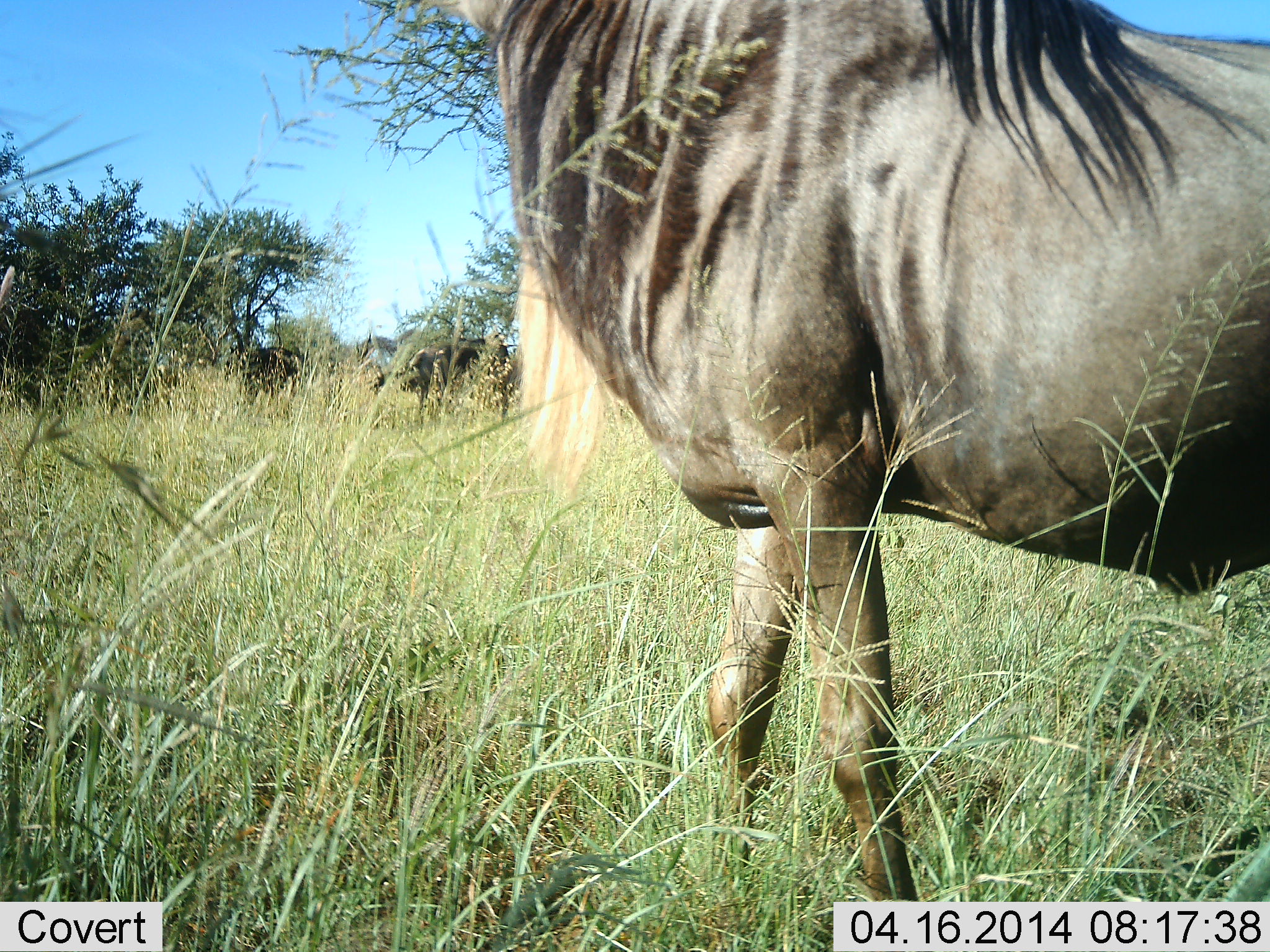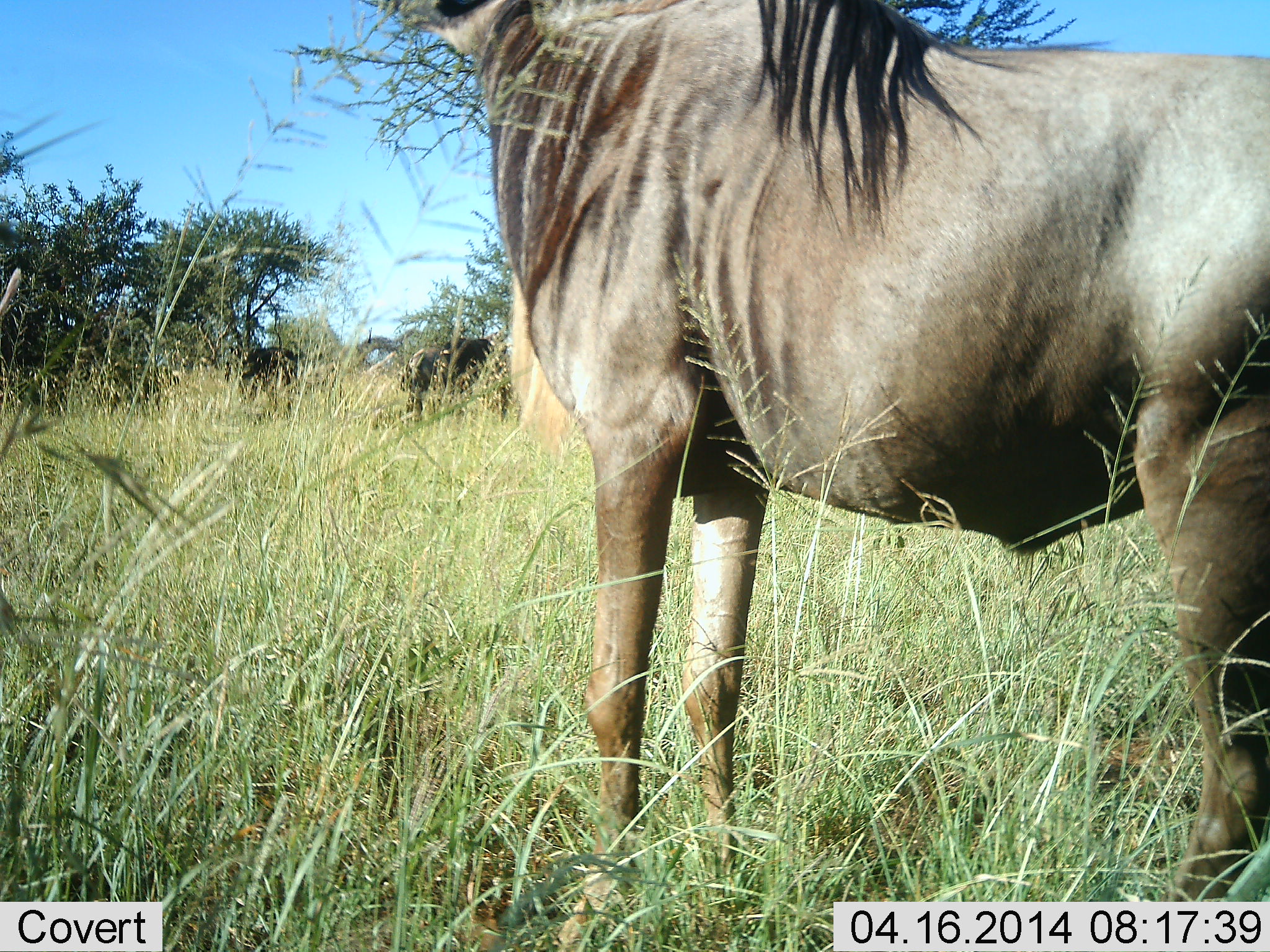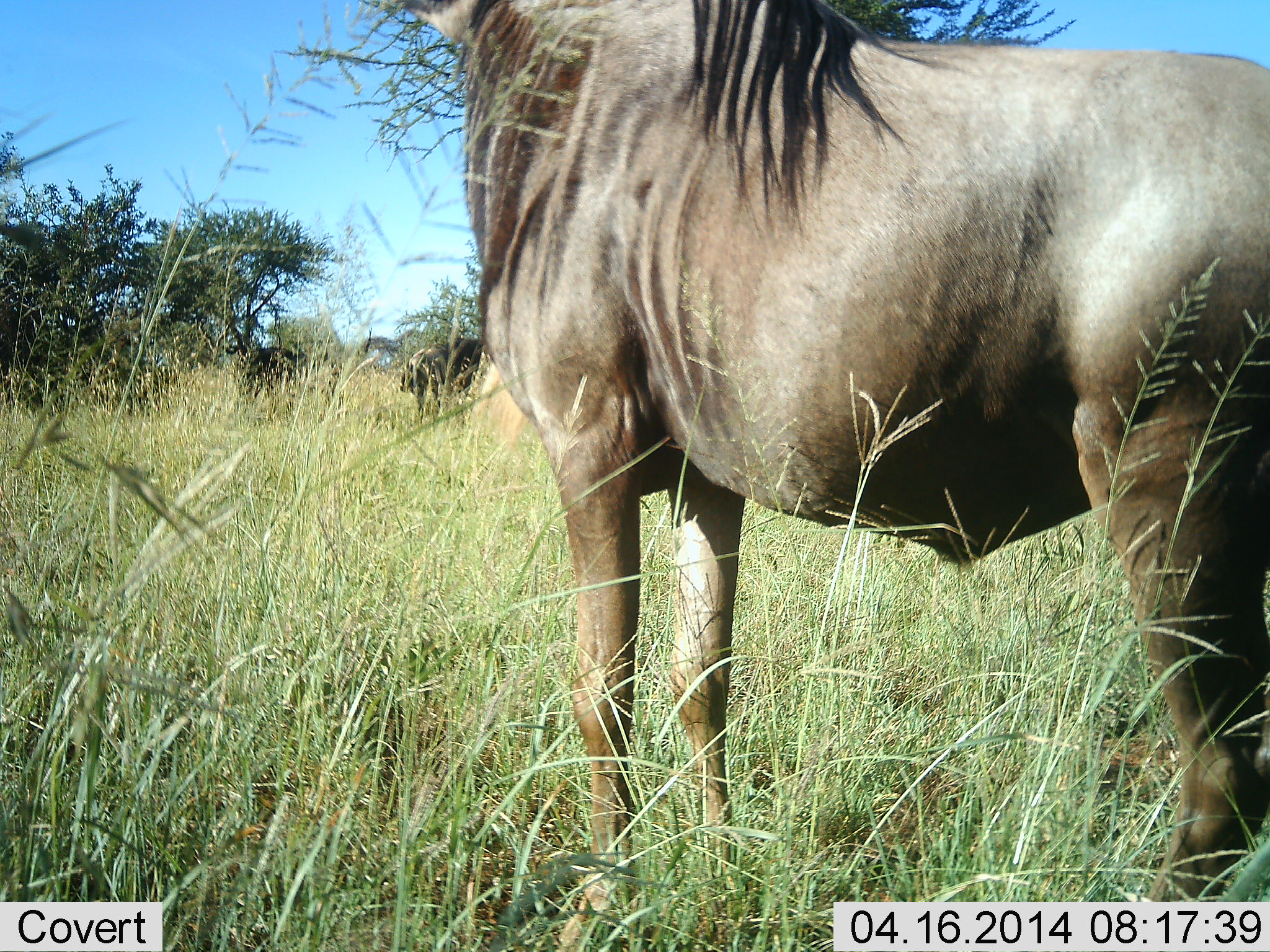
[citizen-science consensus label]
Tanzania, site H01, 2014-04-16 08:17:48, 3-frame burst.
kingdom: Animalia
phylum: Chordata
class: Mammalia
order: Artiodactyla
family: Bovidae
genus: Connochaetes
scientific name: Connochaetes taurinus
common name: blue wildebeest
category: wildebeest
Wildebeest (blue wildebeest) (Connochaetes taurinus), count 3. Behavior (volunteer vote fractions): standing 100%, resting 0%, moving 18%, interacting 0%. Young present (vote fraction): 0%. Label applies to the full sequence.